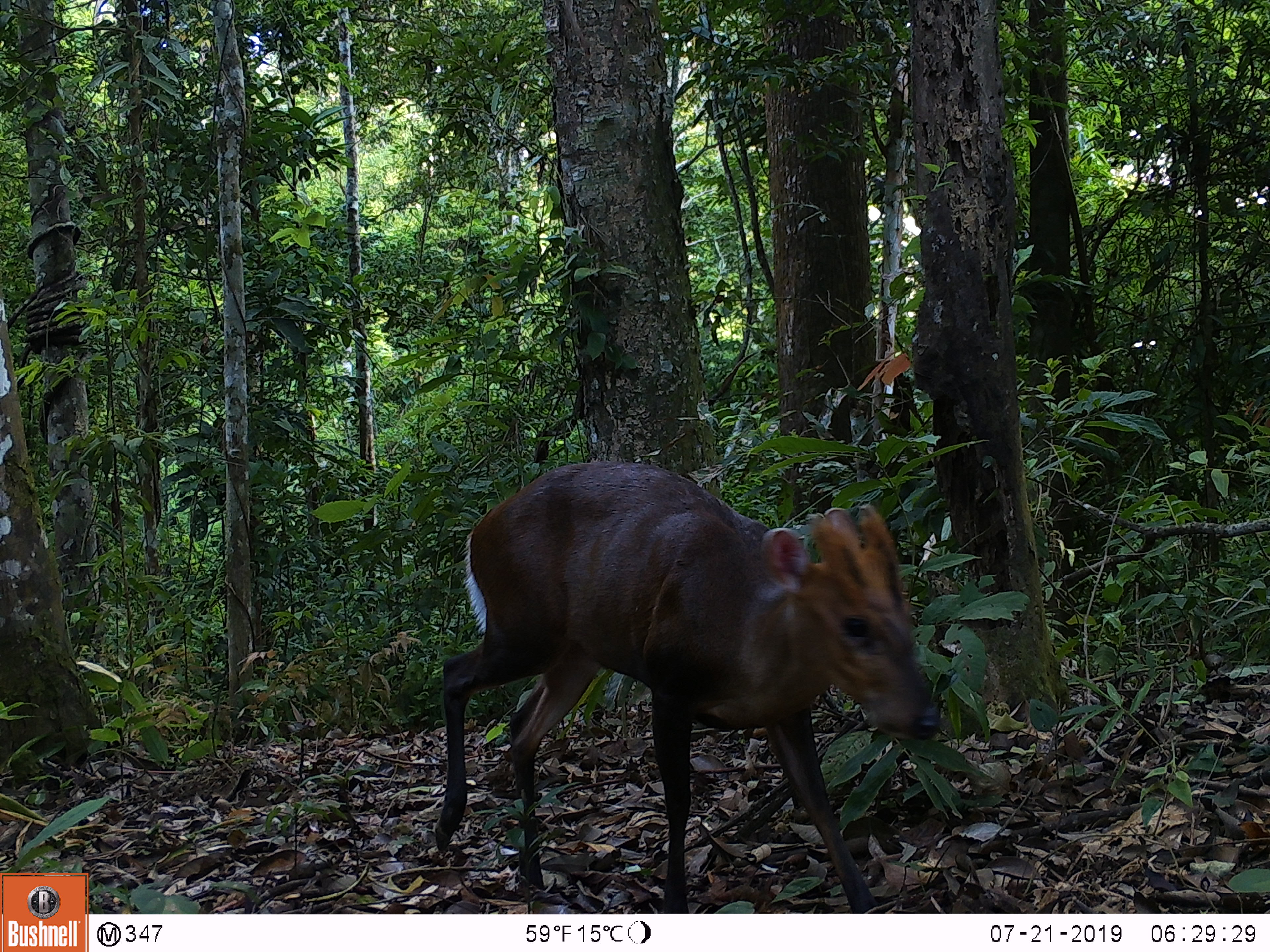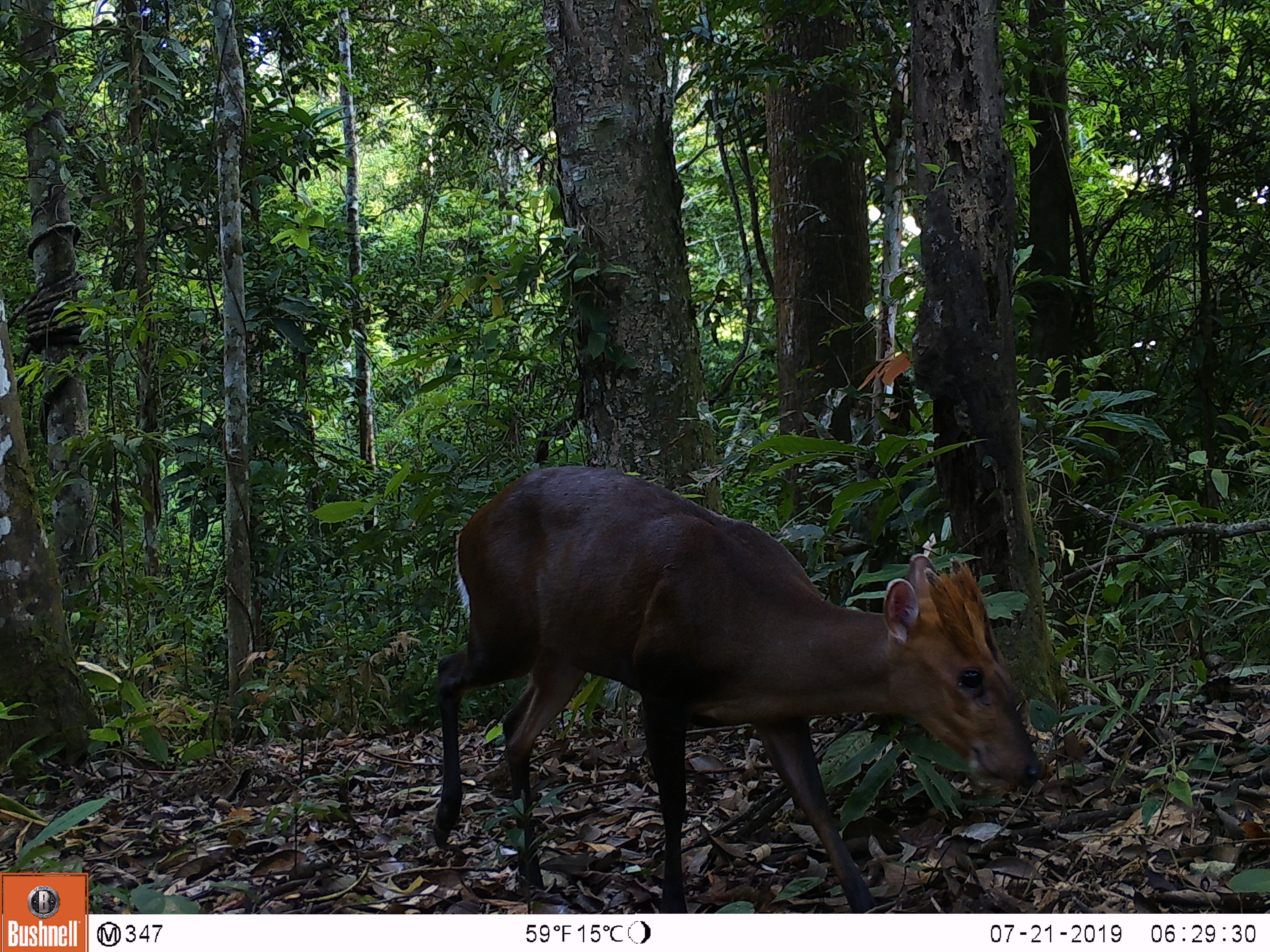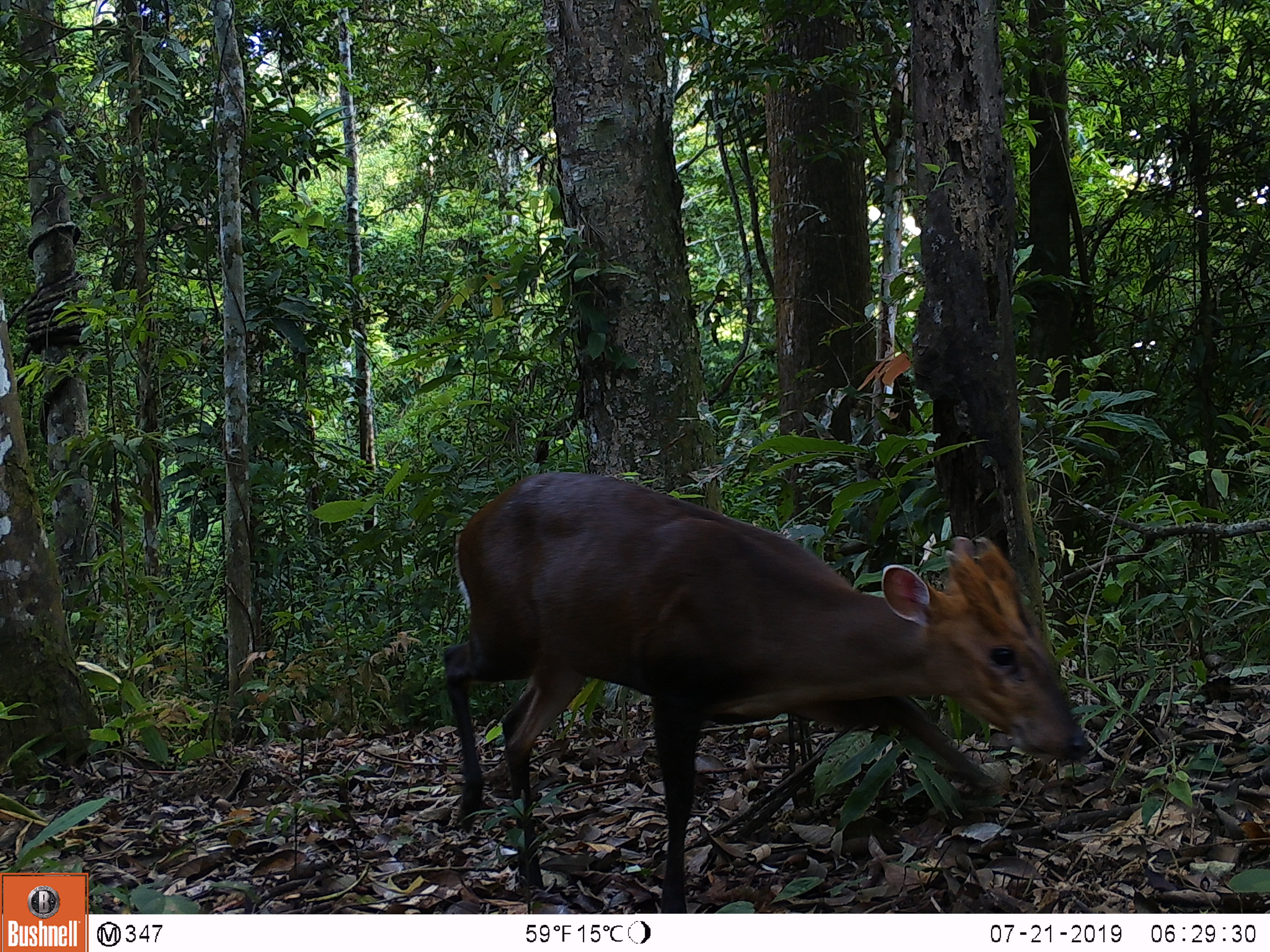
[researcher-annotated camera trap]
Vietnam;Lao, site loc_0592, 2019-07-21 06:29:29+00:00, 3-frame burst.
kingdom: Animalia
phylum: Chordata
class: Mammalia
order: Artiodactyla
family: Cervidae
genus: Muntiacus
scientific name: Muntiacus rooseveltorum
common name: roosevelt's muntjac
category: roosevelts muntjac group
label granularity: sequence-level